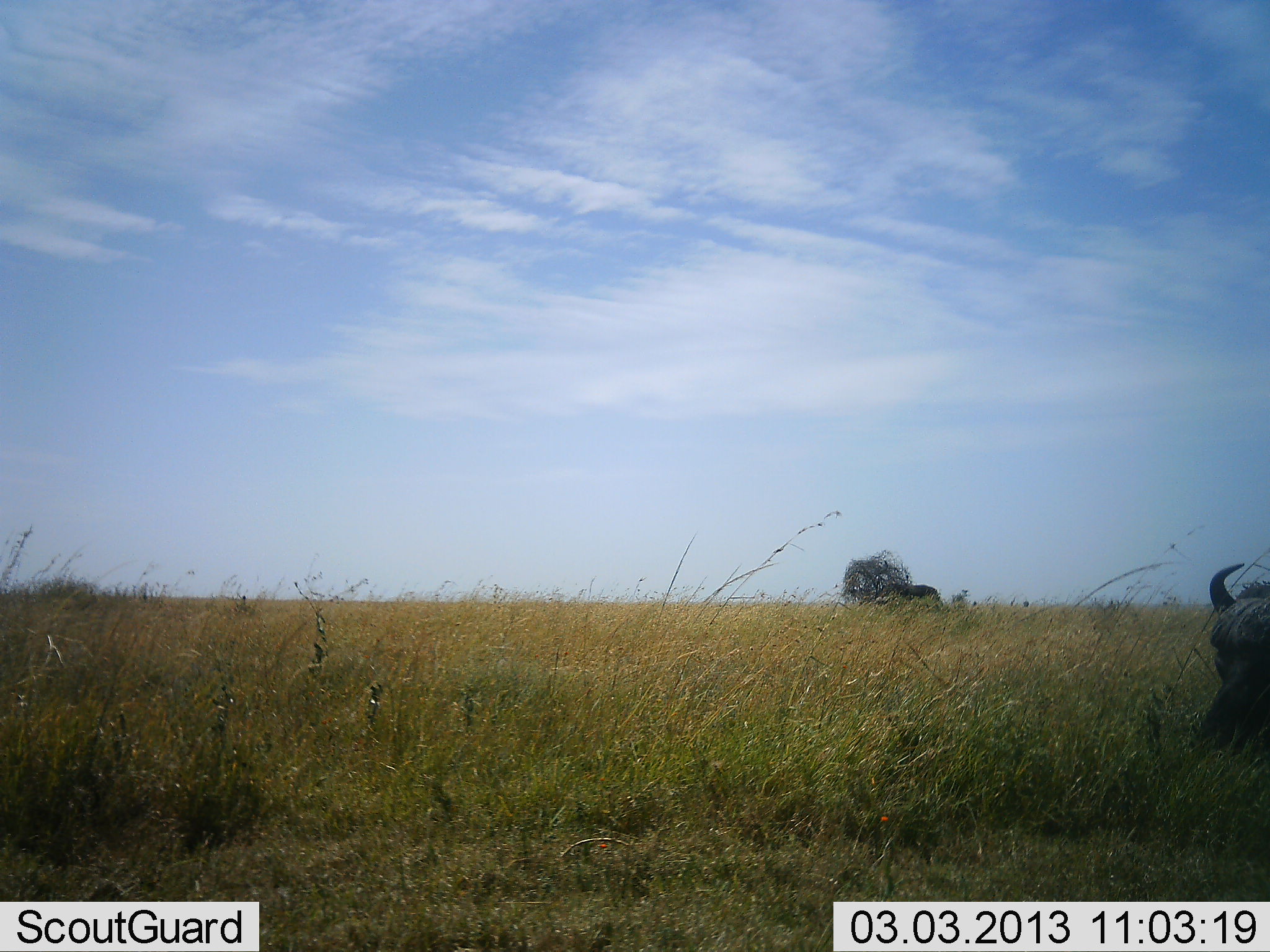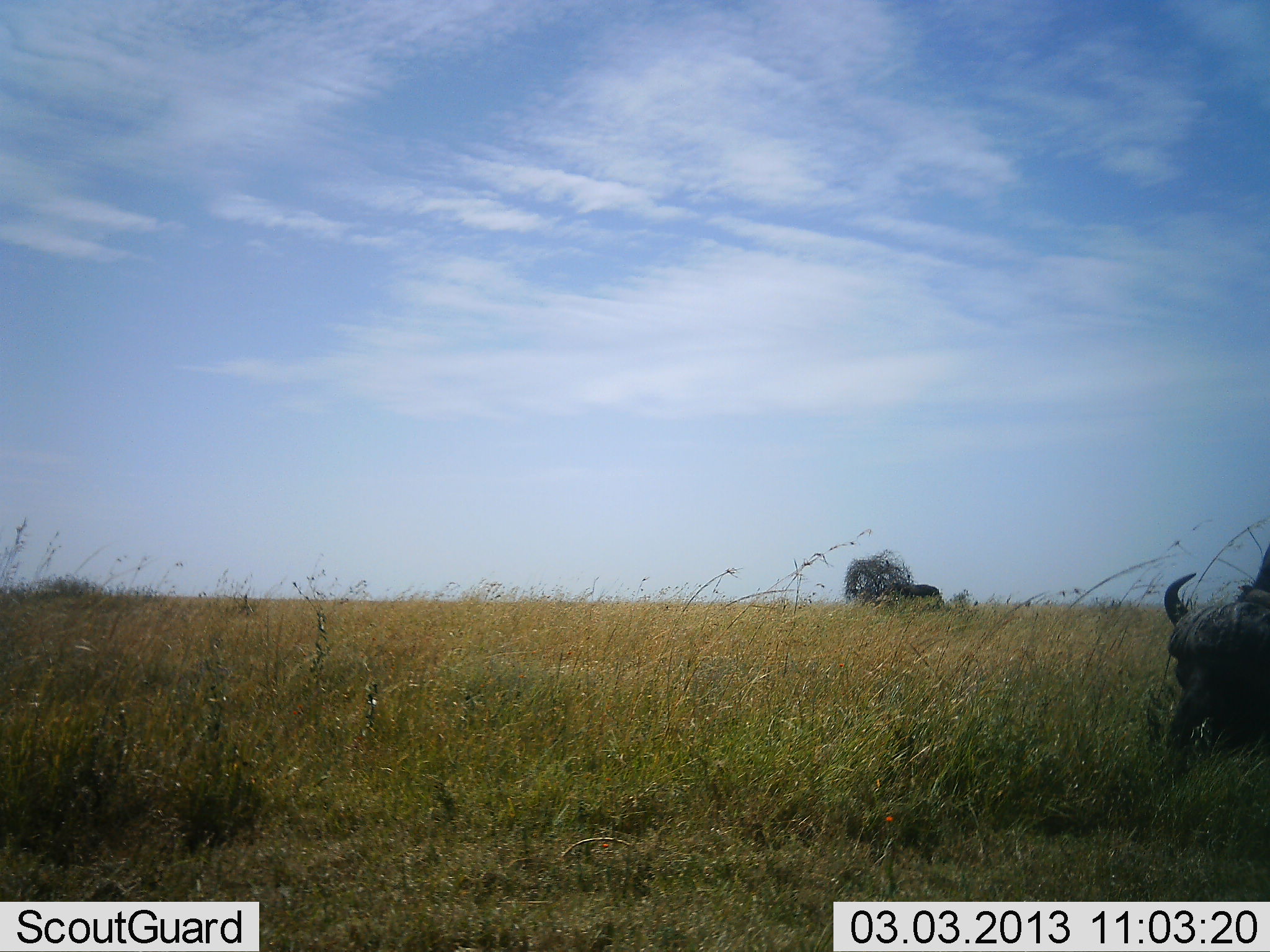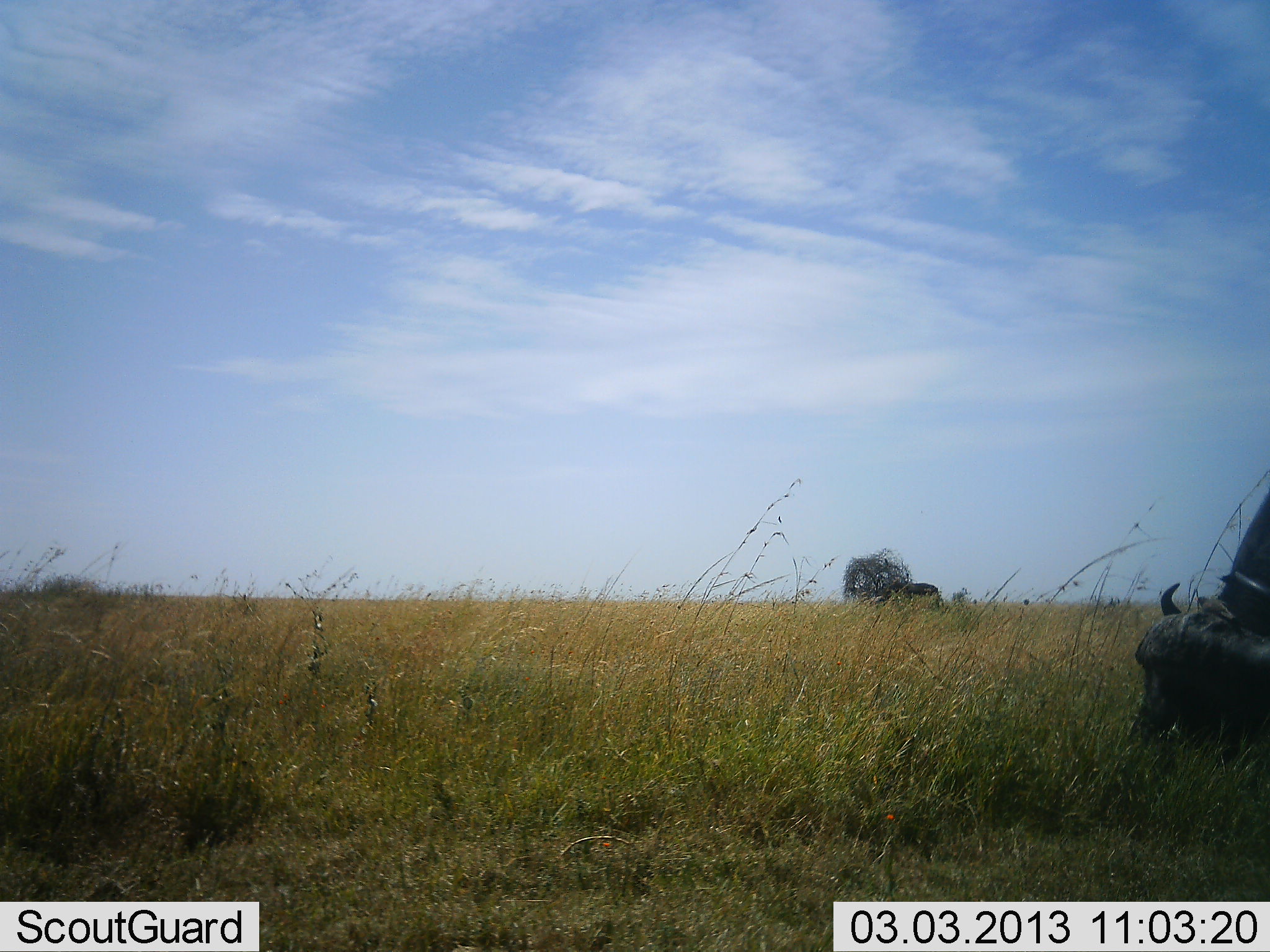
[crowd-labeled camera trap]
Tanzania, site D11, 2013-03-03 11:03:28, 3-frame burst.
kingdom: Animalia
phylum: Chordata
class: Mammalia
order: Artiodactyla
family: Bovidae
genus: Syncerus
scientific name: Syncerus caffer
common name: cape buffalo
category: buffalo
Buffalo (cape buffalo) (Syncerus caffer), count 1. Behavior (volunteer vote fractions): standing 10%, resting 0%, moving 15%, interacting 0%. Young present (vote fraction): 0%. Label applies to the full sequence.